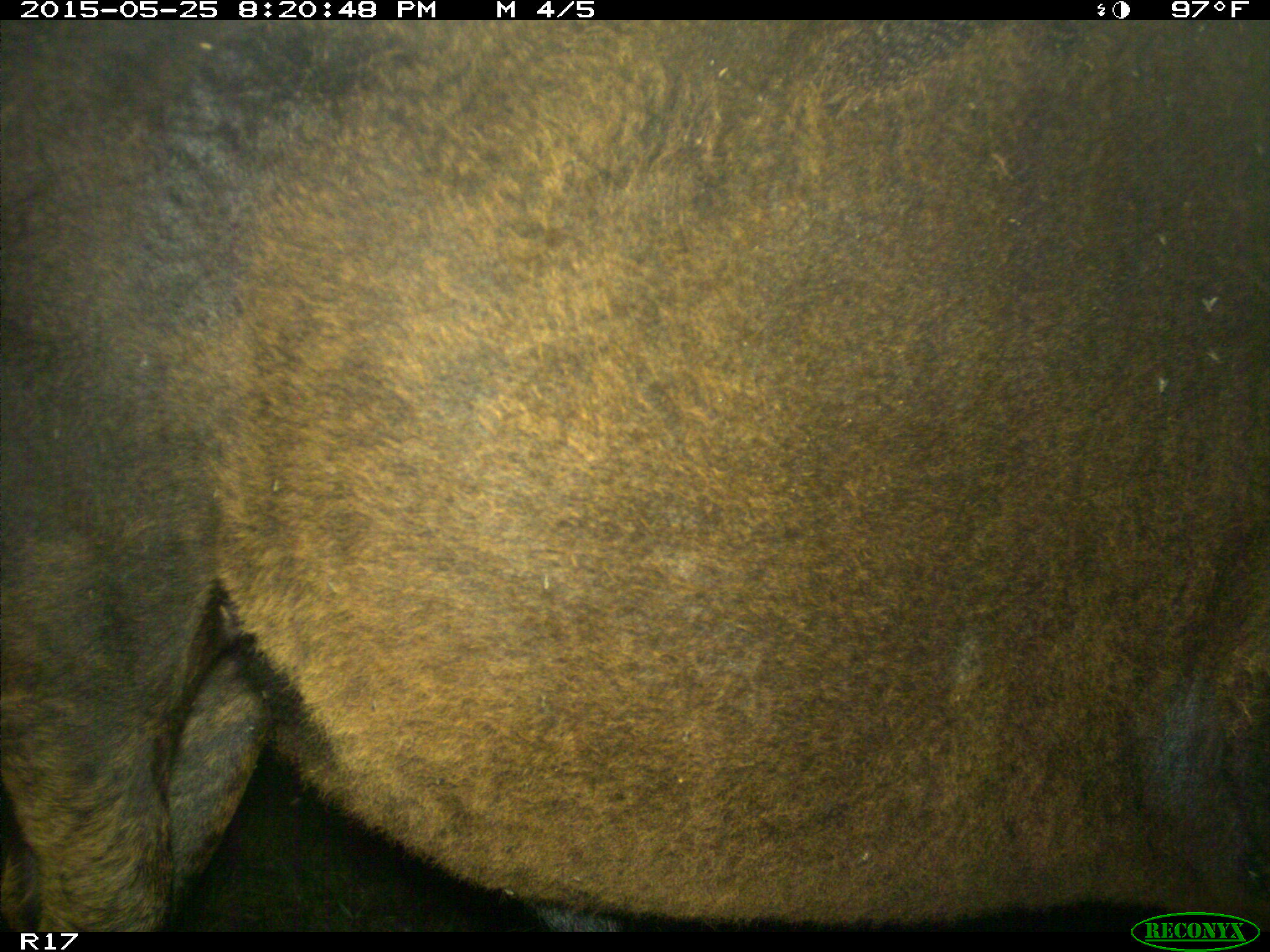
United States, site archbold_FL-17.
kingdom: Animalia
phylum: Chordata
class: Mammalia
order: Artiodactyla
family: Bovidae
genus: Bos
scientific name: Bos taurus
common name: domestic cow